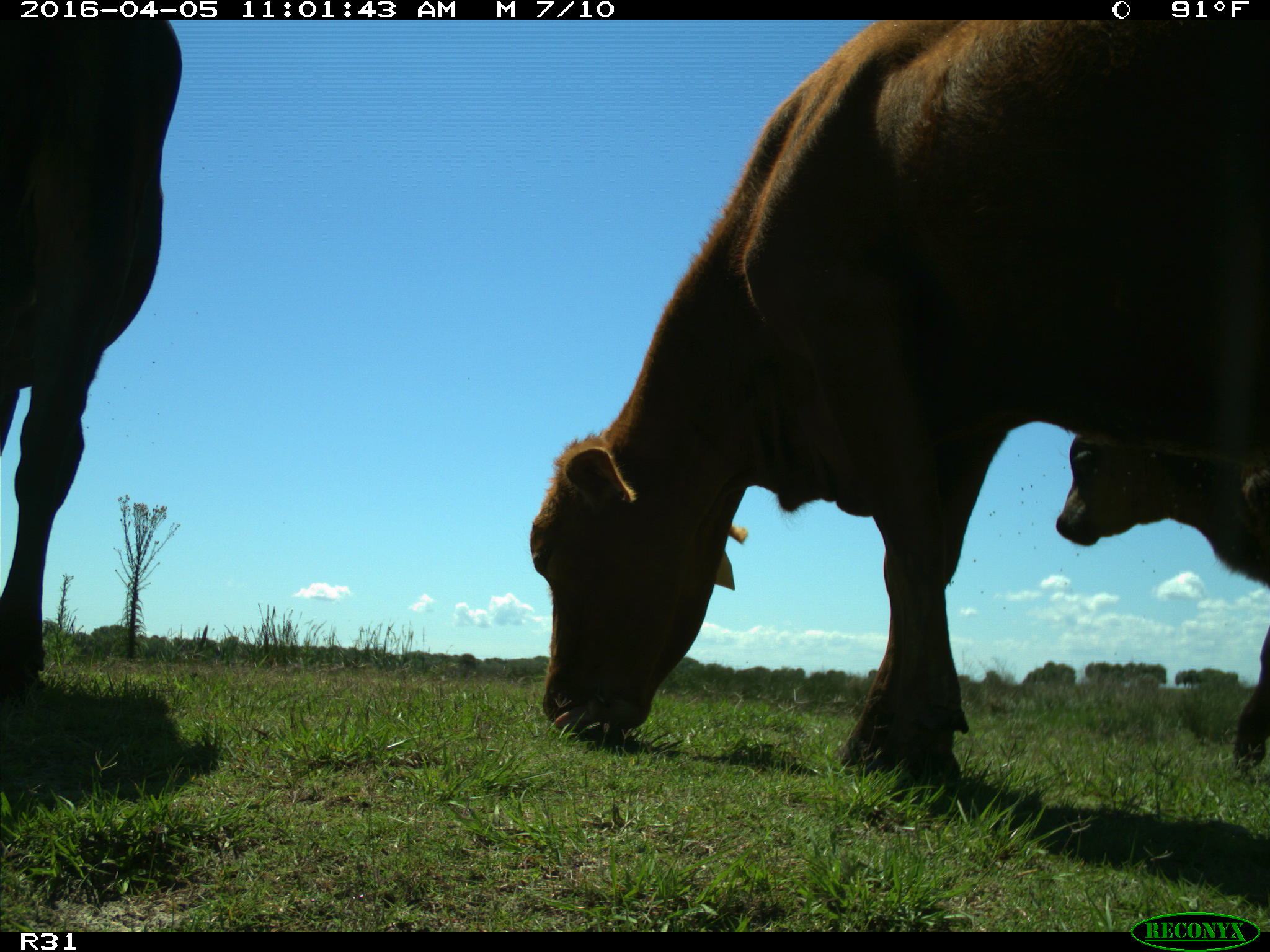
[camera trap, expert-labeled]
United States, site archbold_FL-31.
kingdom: Animalia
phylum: Chordata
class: Mammalia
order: Artiodactyla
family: Bovidae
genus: Bos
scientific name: Bos taurus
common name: domestic cow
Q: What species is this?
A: Bos taurus (domestic cow).